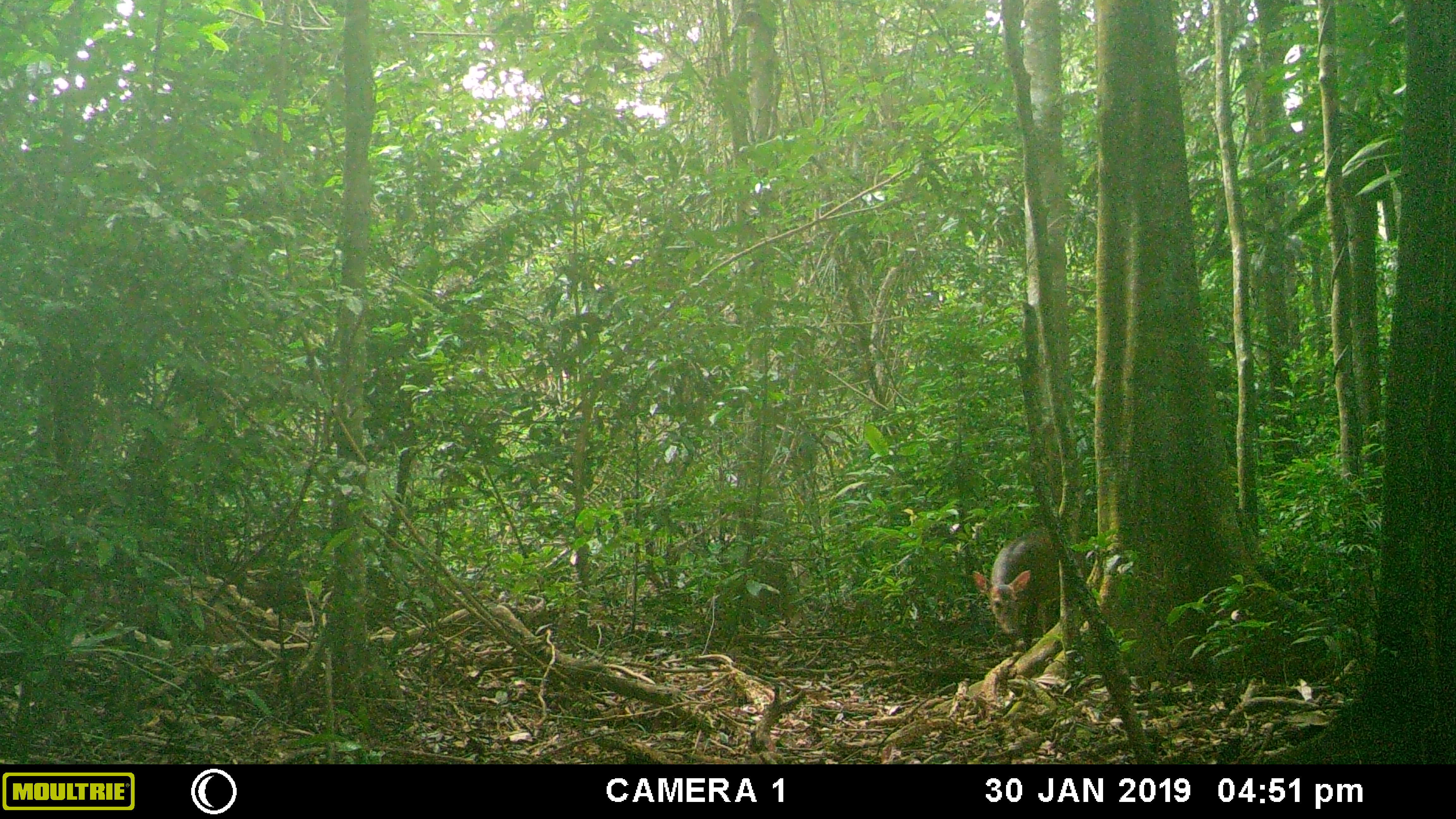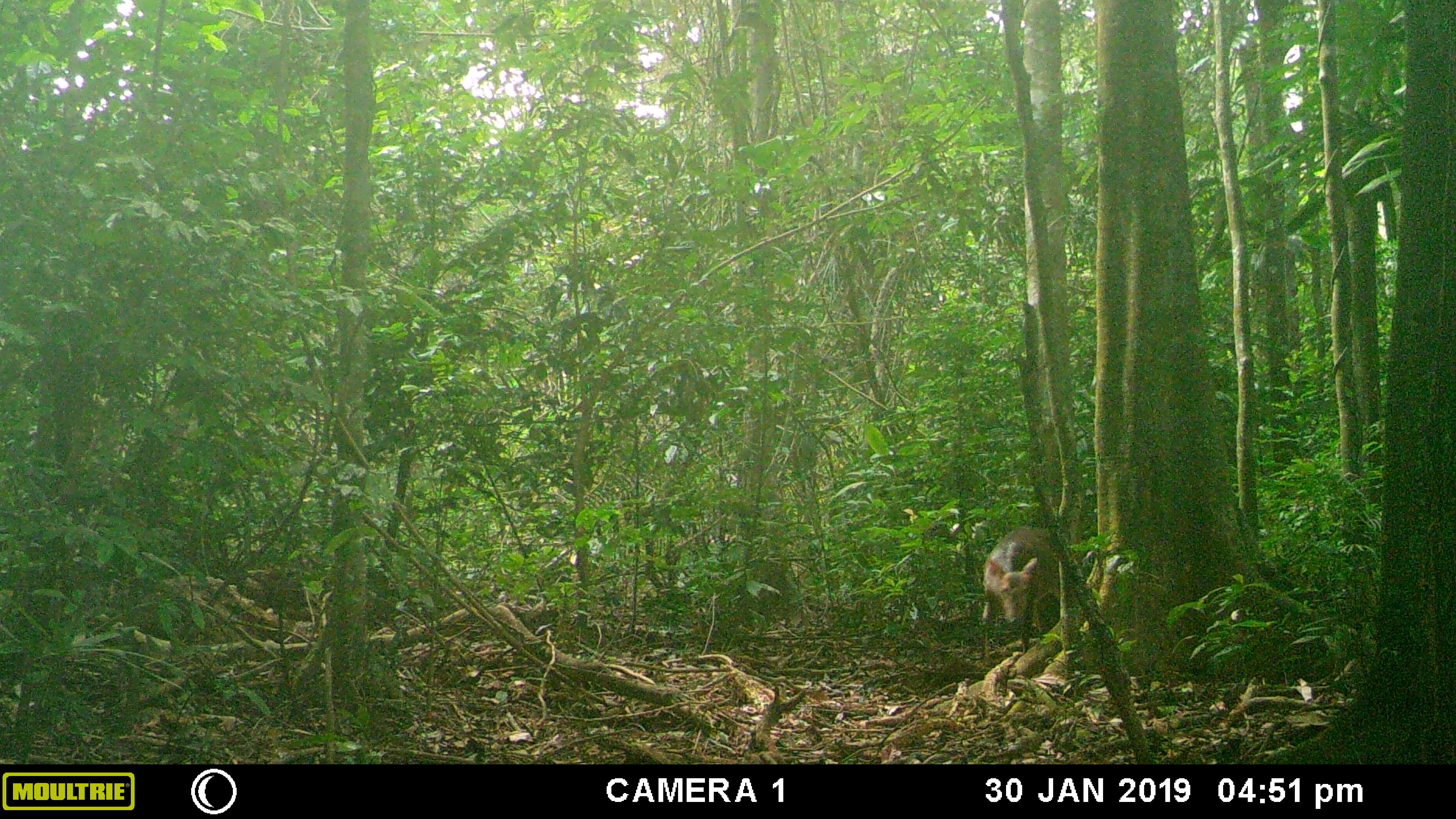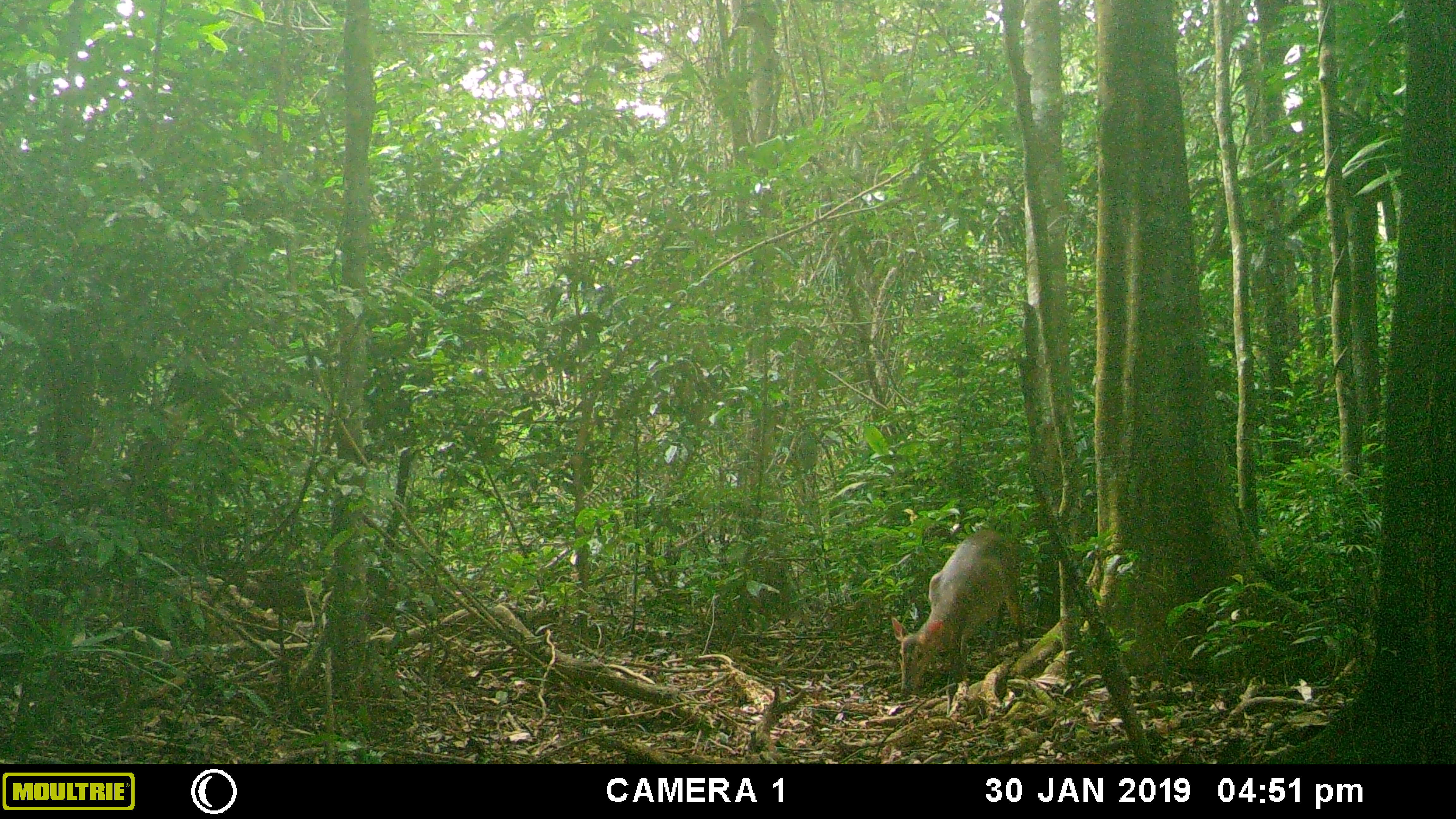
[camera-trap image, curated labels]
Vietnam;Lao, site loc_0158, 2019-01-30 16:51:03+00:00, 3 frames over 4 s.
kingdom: Animalia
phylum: Chordata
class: Mammalia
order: Artiodactyla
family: Cervidae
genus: Muntiacus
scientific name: Muntiacus vuquangensis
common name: large-antlered muntjac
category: large antlered muntjac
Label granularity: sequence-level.